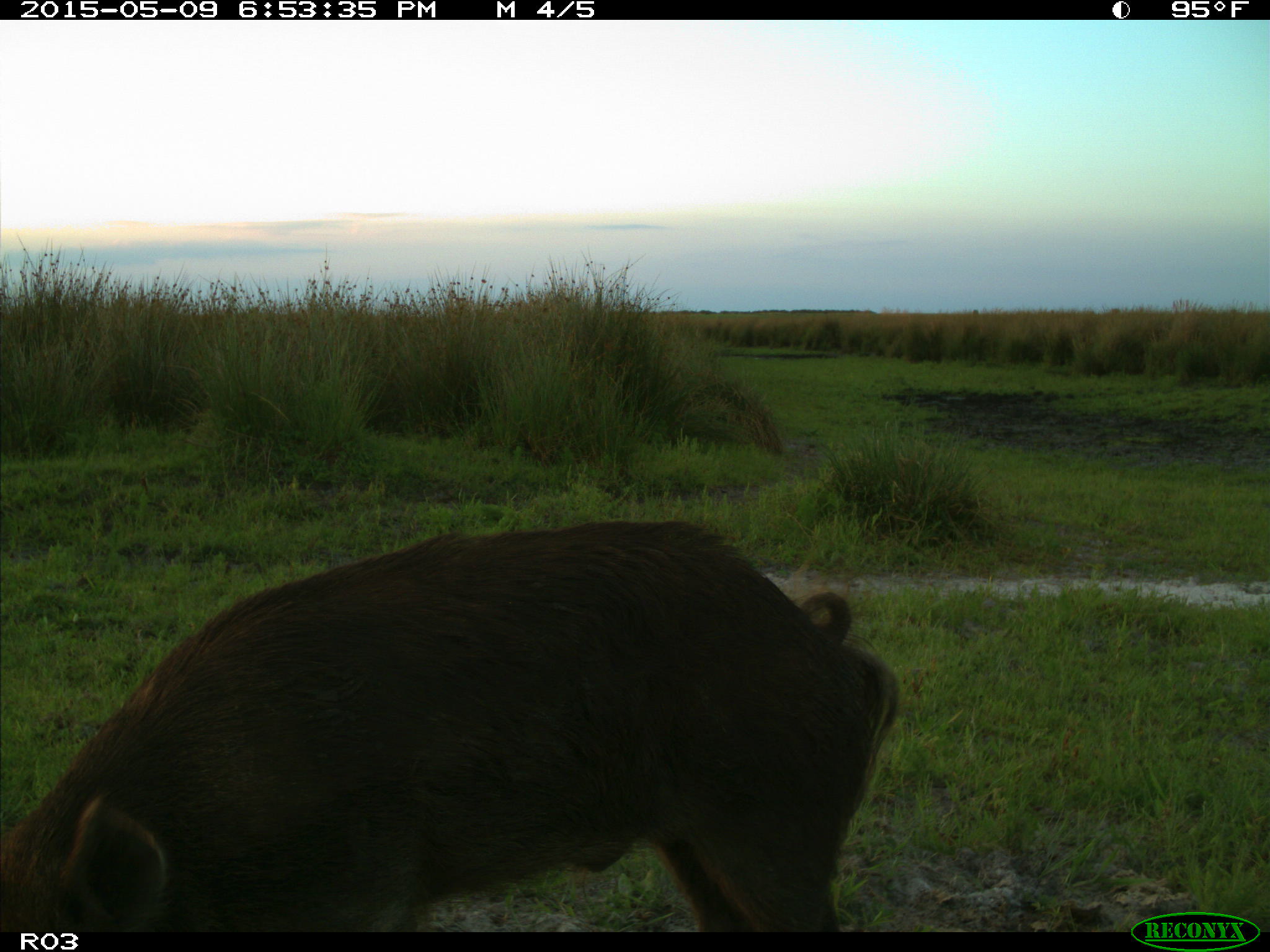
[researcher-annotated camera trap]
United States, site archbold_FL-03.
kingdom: Animalia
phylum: Chordata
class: Mammalia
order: Artiodactyla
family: Bovidae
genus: Bos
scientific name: Bos taurus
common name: domestic cow